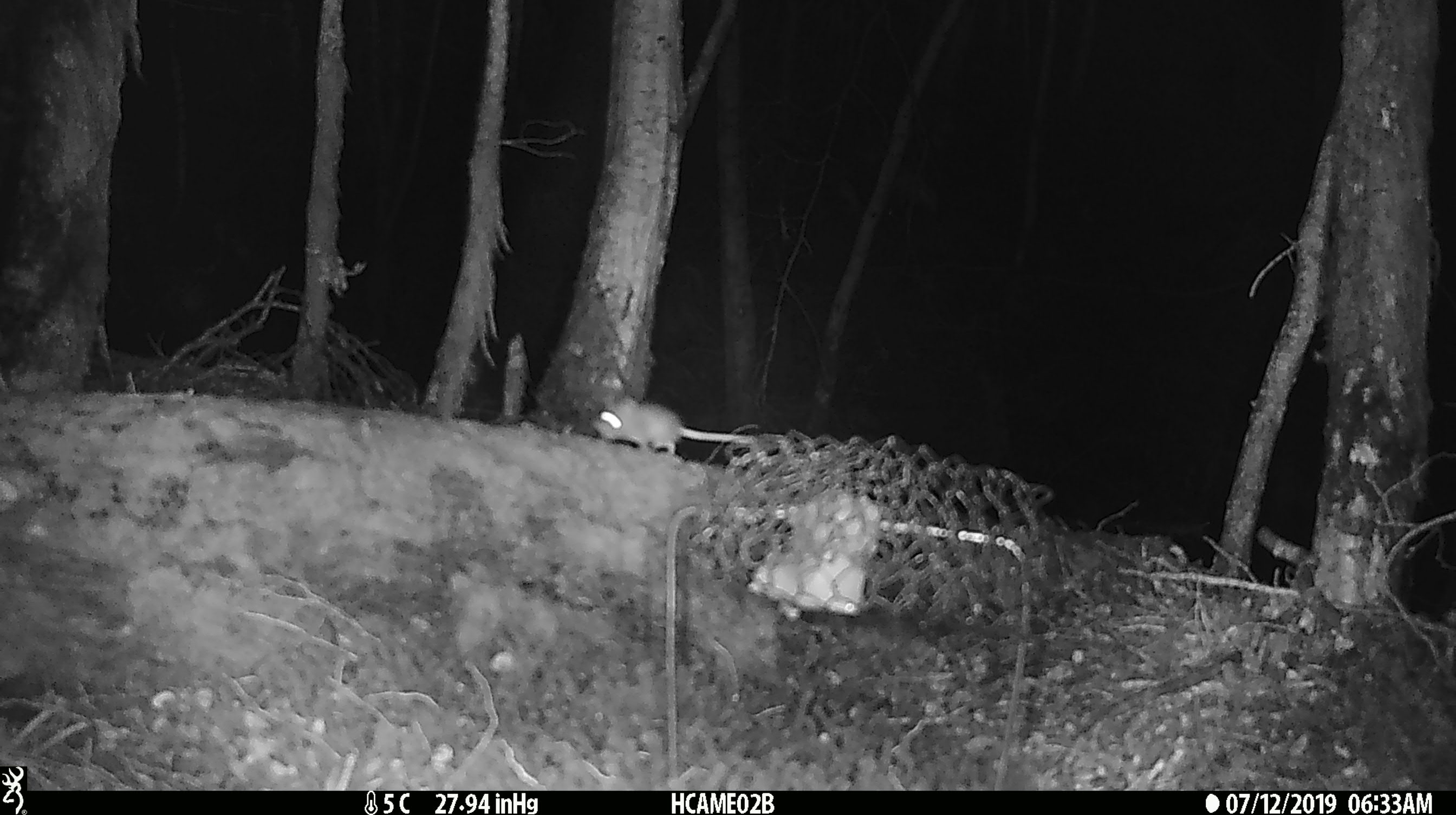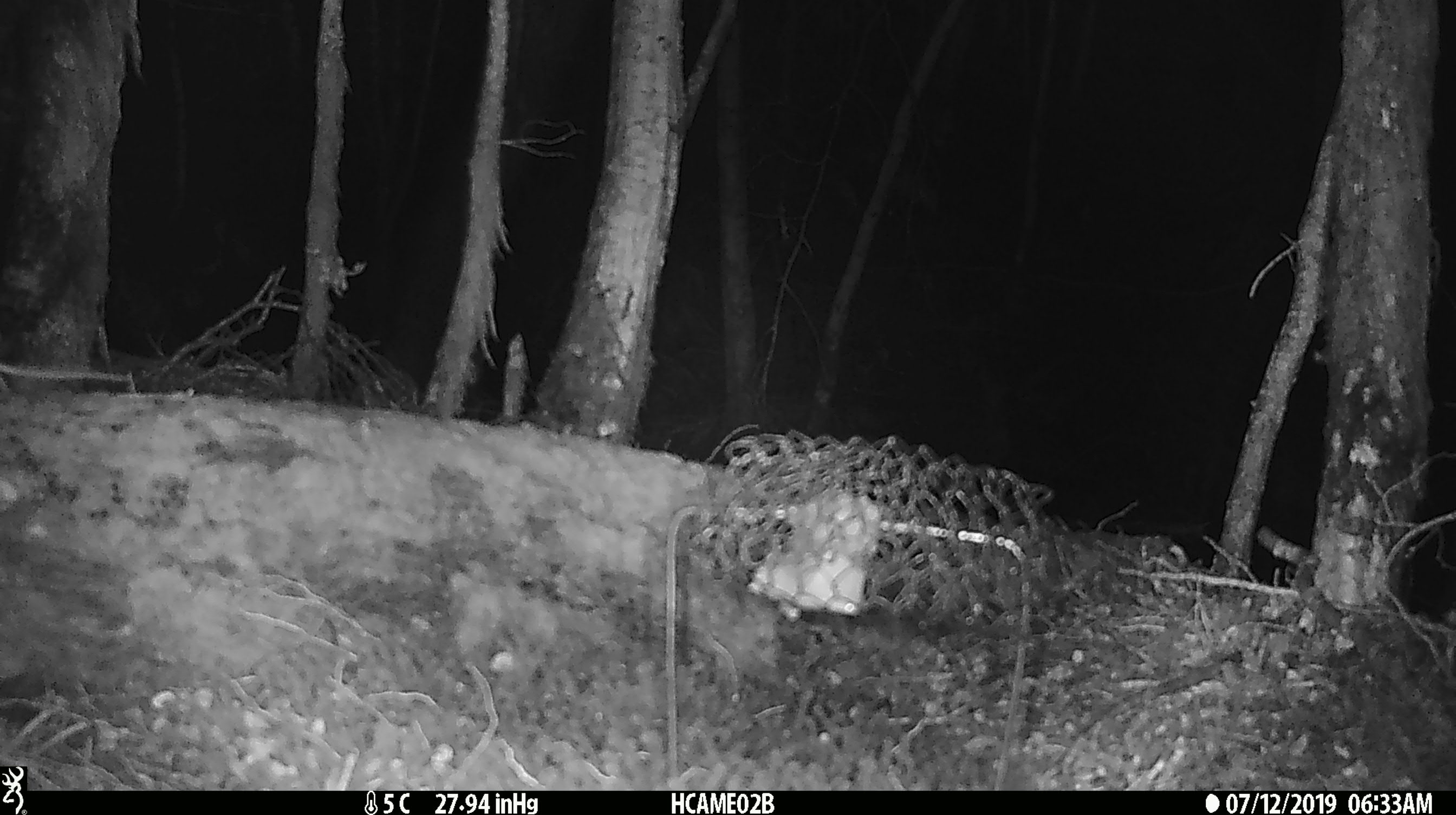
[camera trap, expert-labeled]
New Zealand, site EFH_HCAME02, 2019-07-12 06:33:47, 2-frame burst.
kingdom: Animalia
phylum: Chordata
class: Mammalia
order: Rodentia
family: Muridae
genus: Mus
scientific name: Mus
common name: mouse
Mouse (Mus).